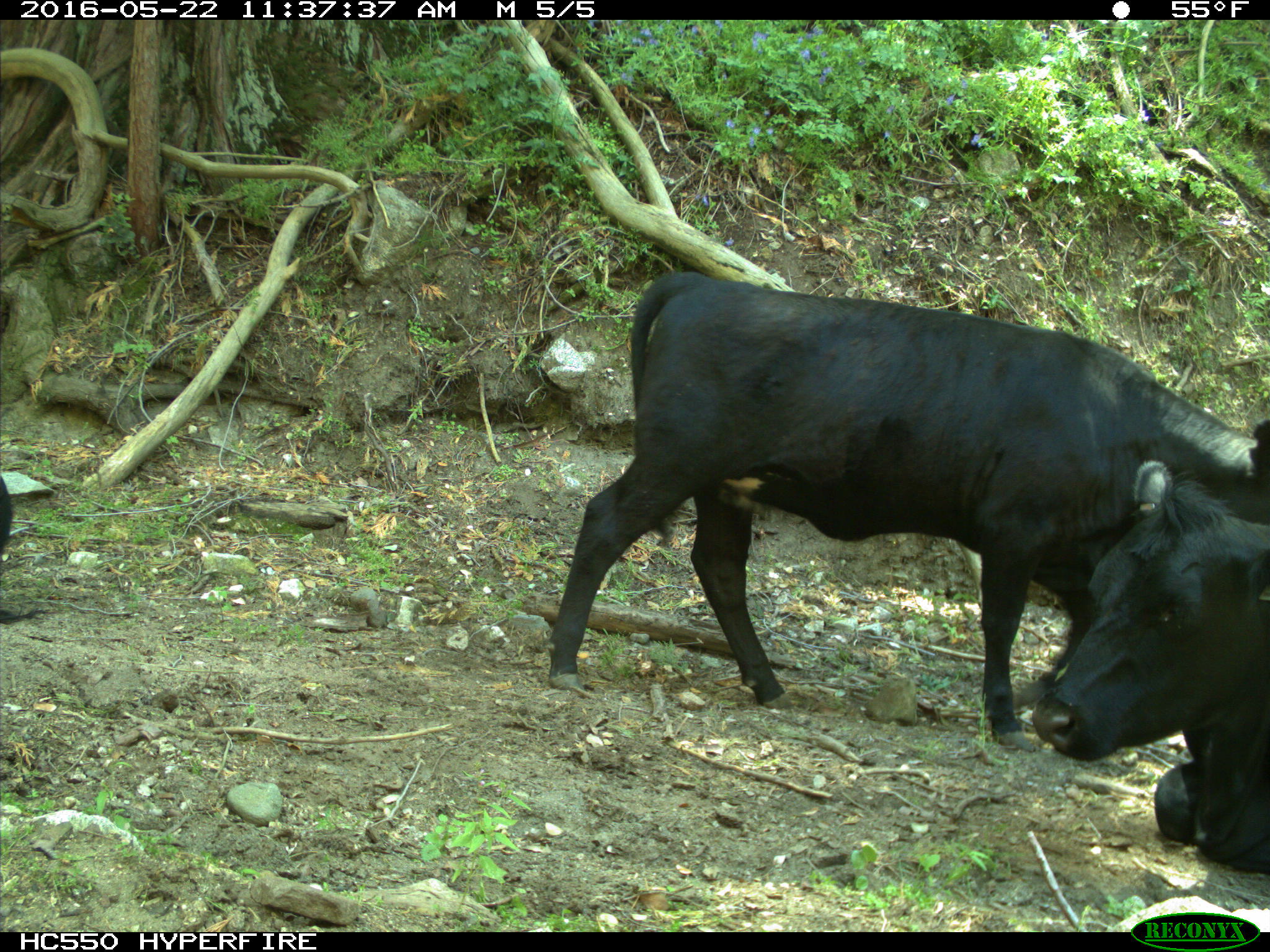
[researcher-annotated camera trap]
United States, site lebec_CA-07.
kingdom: Animalia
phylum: Chordata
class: Mammalia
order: Artiodactyla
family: Bovidae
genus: Bos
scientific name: Bos taurus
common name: domestic cow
Bos taurus (domestic cow).